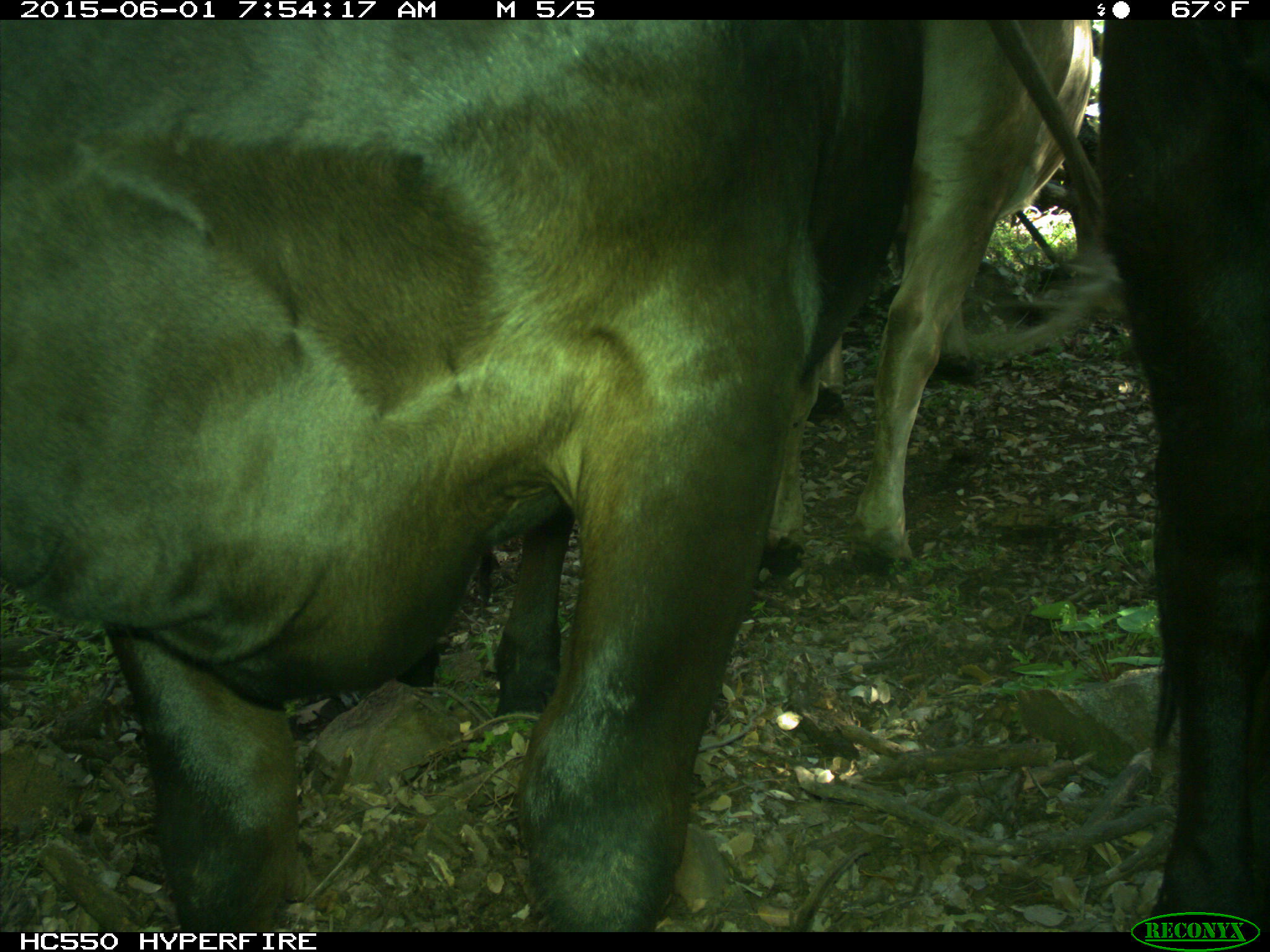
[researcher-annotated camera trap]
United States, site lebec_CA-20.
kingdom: Animalia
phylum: Chordata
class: Mammalia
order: Artiodactyla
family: Bovidae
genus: Bos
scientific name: Bos taurus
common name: domestic cow